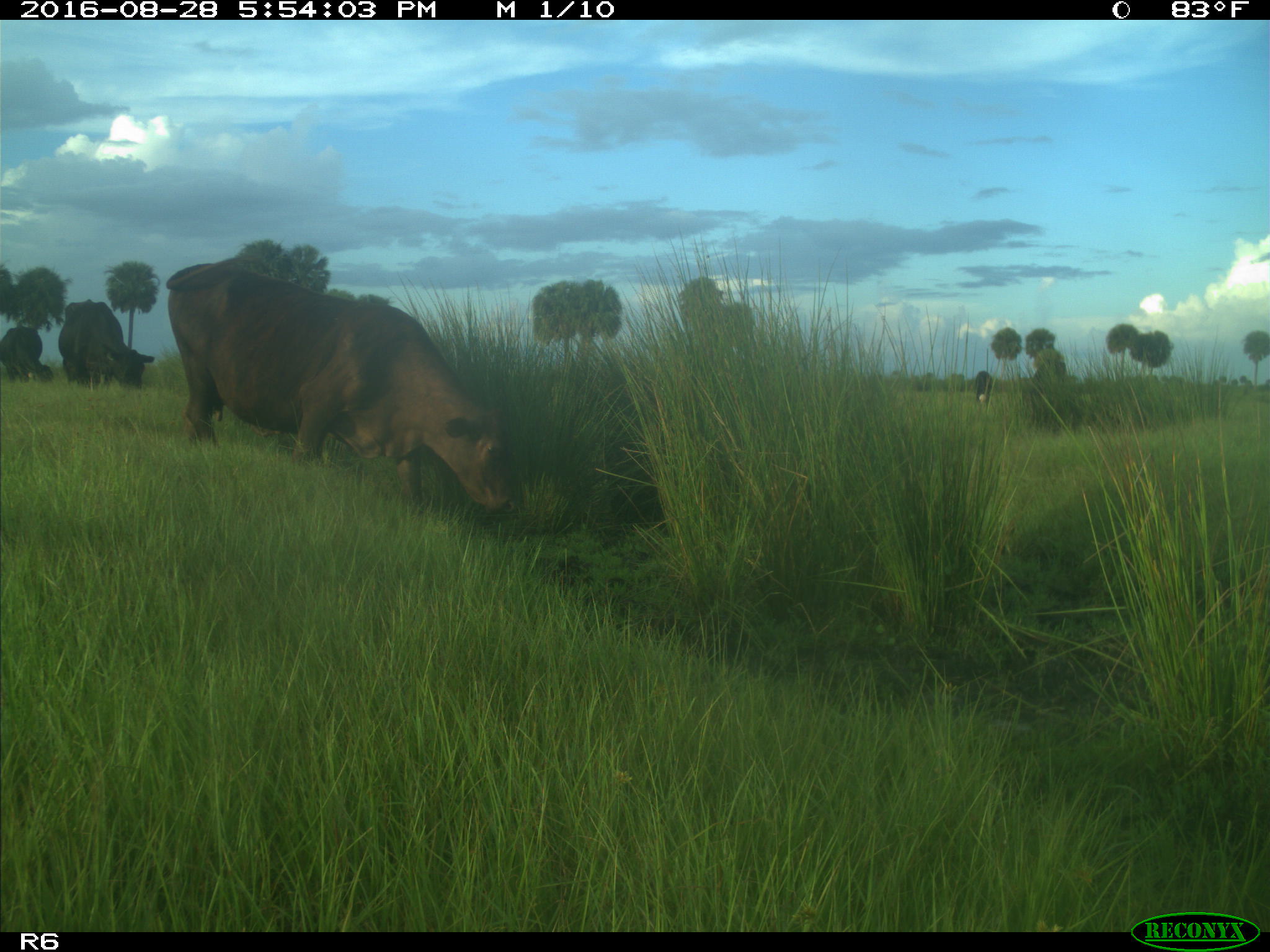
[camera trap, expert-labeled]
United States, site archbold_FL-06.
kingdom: Animalia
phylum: Chordata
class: Mammalia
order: Artiodactyla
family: Bovidae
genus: Bos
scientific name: Bos taurus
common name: domestic cow